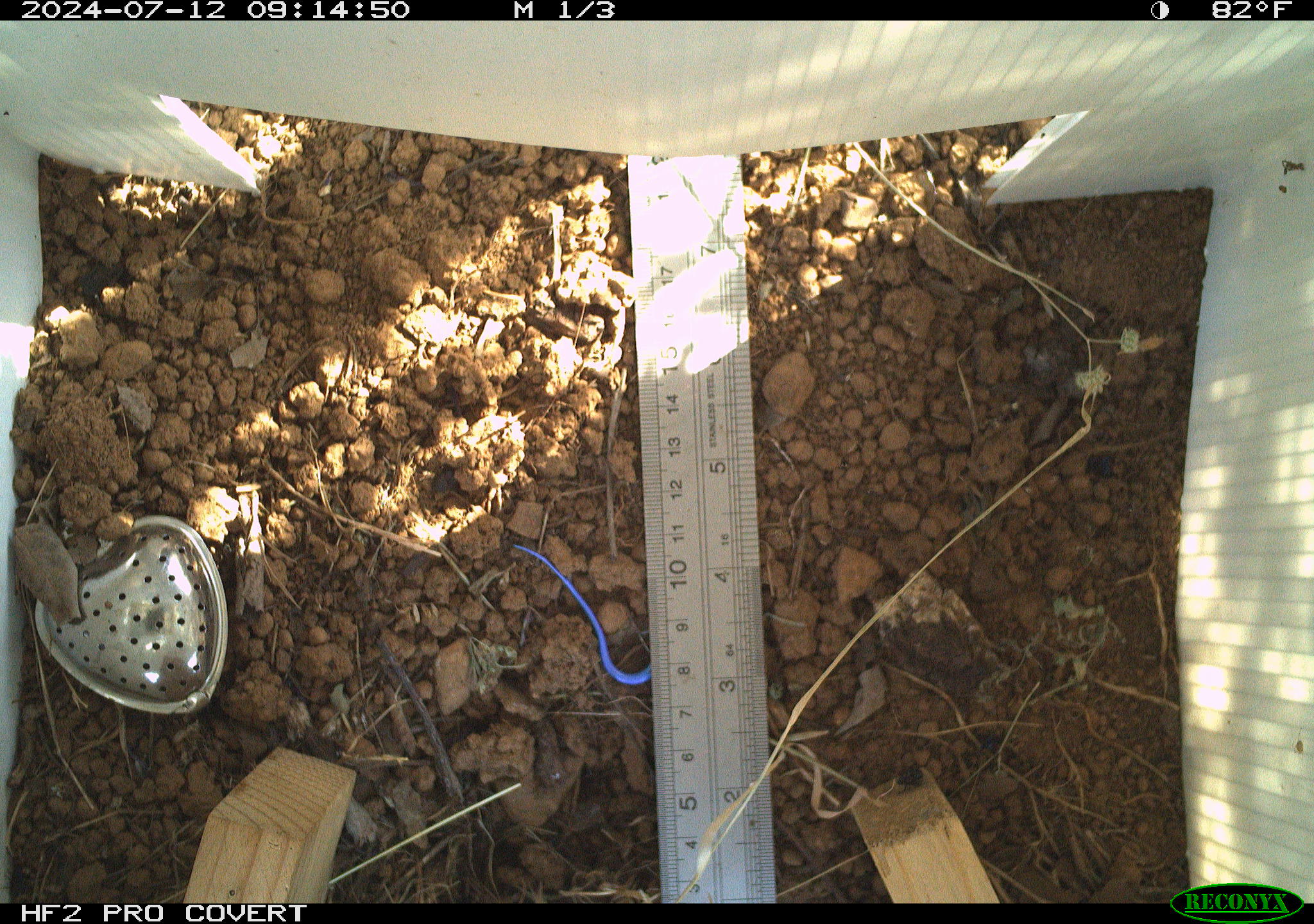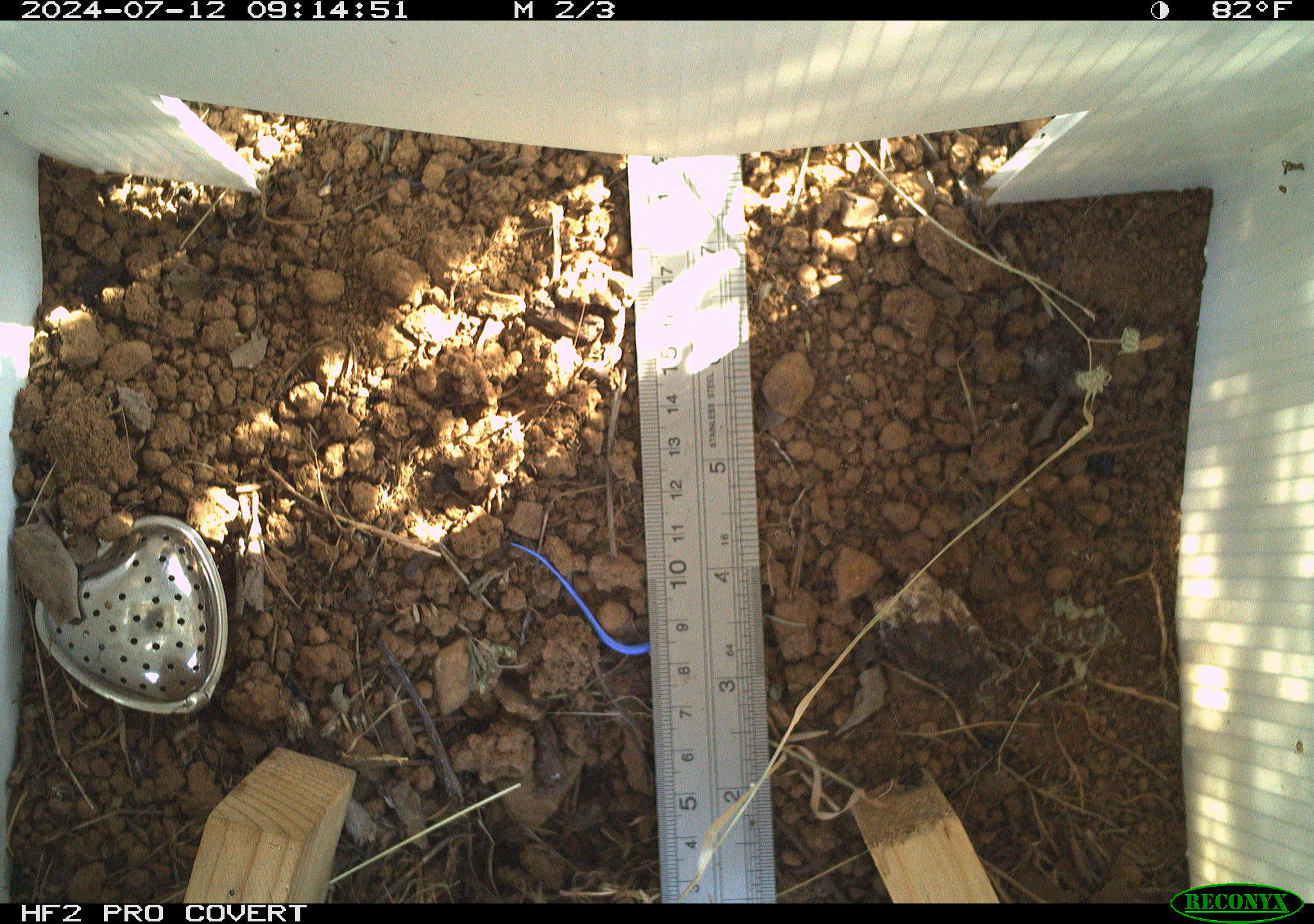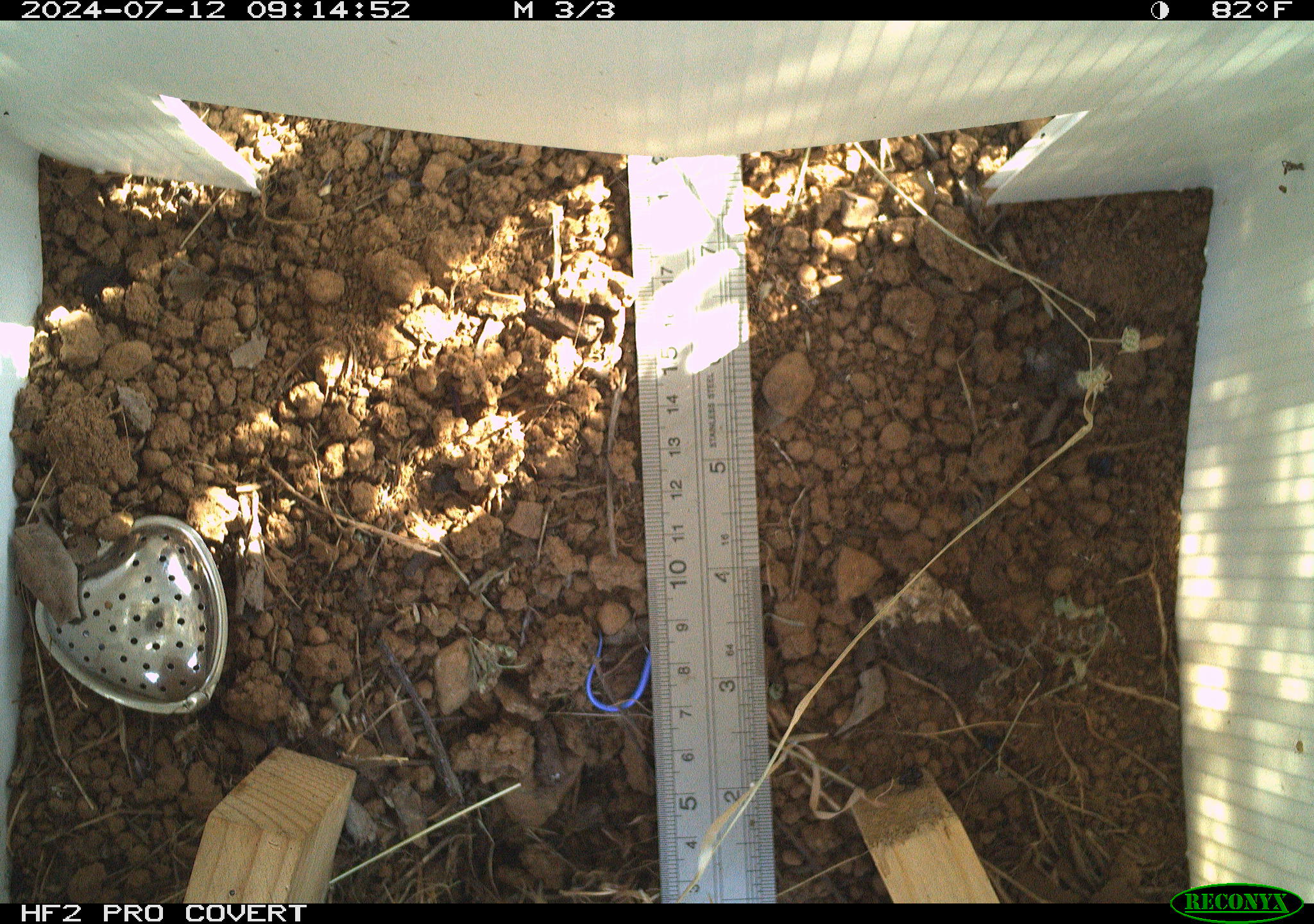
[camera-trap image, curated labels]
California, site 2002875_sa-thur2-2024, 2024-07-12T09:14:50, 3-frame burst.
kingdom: Animalia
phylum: Chordata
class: Reptilia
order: Squamata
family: Scincidae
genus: Plestiodon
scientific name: Plestiodon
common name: blue-tailed skinks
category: plestiodon species